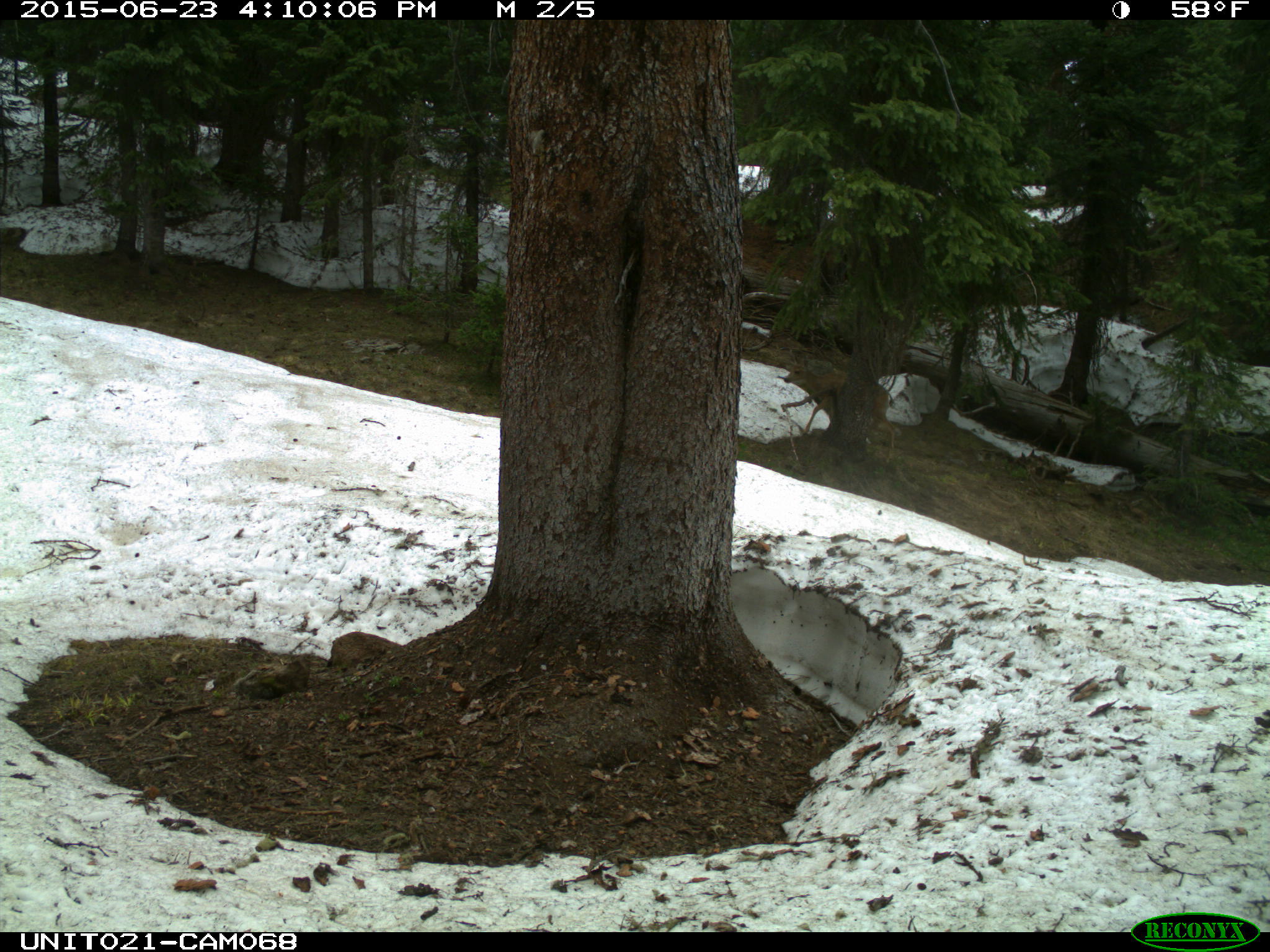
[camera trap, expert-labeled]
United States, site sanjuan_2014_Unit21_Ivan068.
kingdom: Animalia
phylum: Chordata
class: Mammalia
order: Artiodactyla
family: Cervidae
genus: Odocoileus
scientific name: Odocoileus hemionus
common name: mule deer